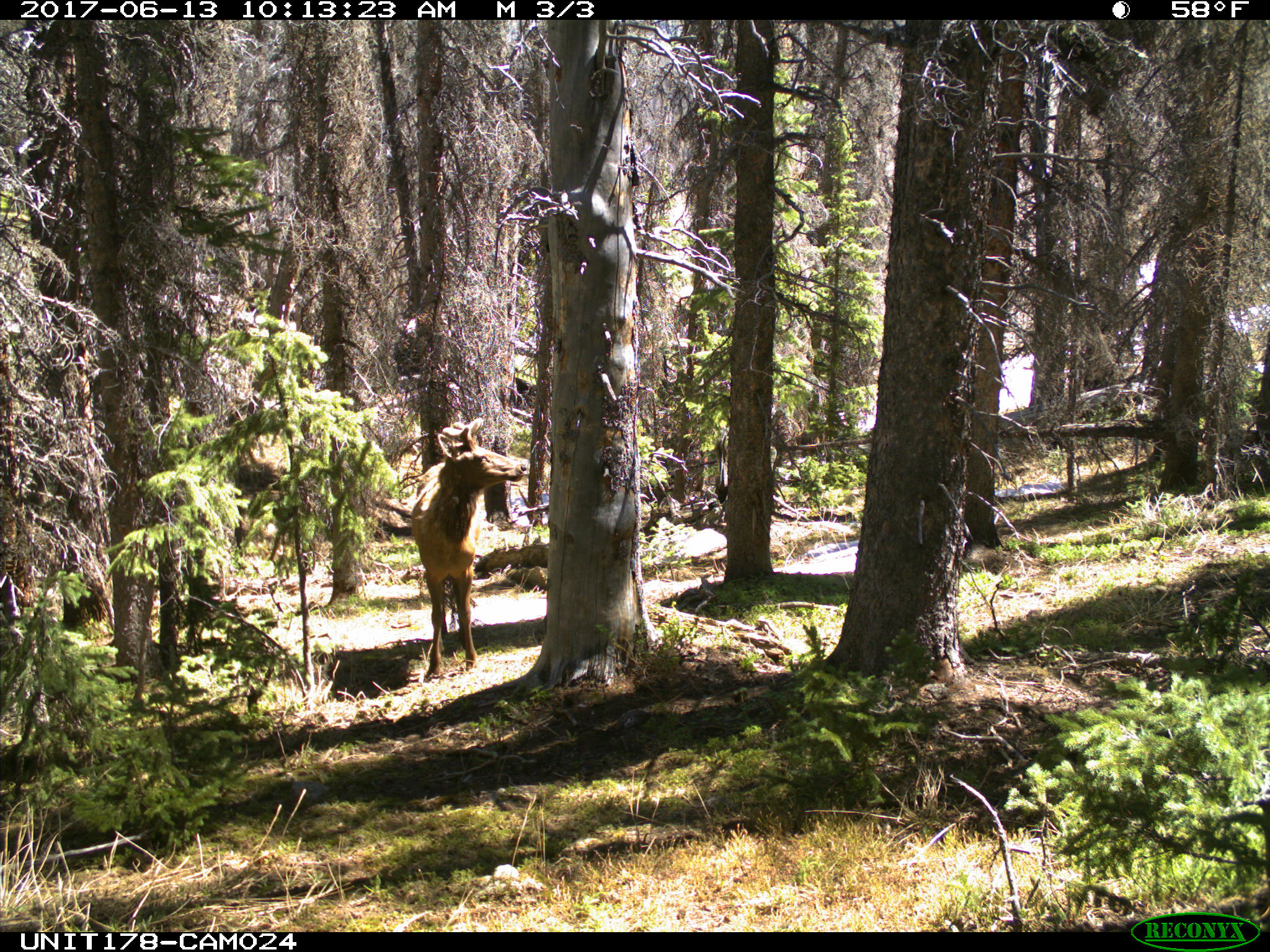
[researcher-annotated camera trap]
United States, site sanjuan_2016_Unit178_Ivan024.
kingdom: Animalia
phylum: Chordata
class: Mammalia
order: Artiodactyla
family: Cervidae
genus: Cervus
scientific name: Cervus elaphus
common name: red deer